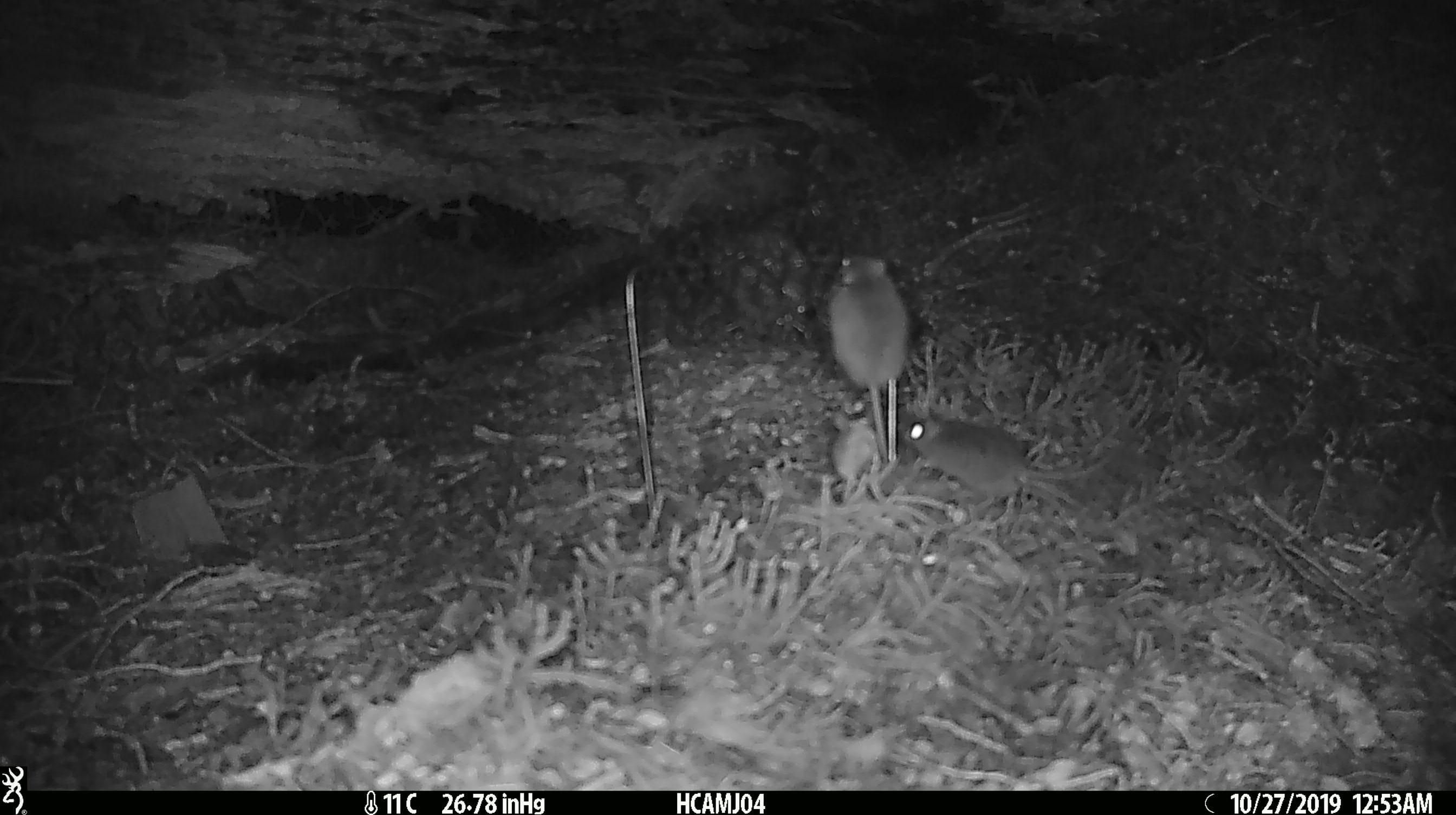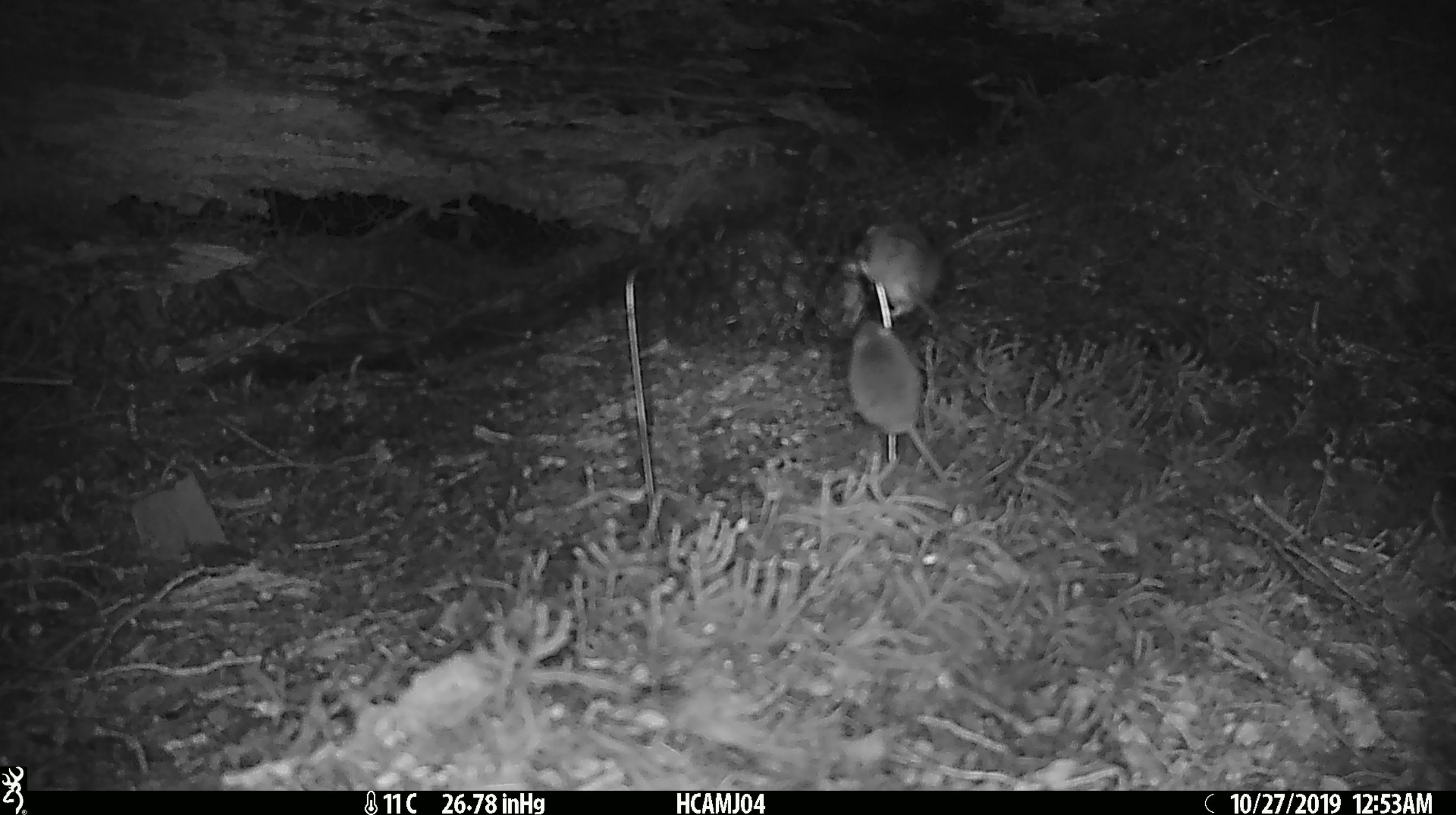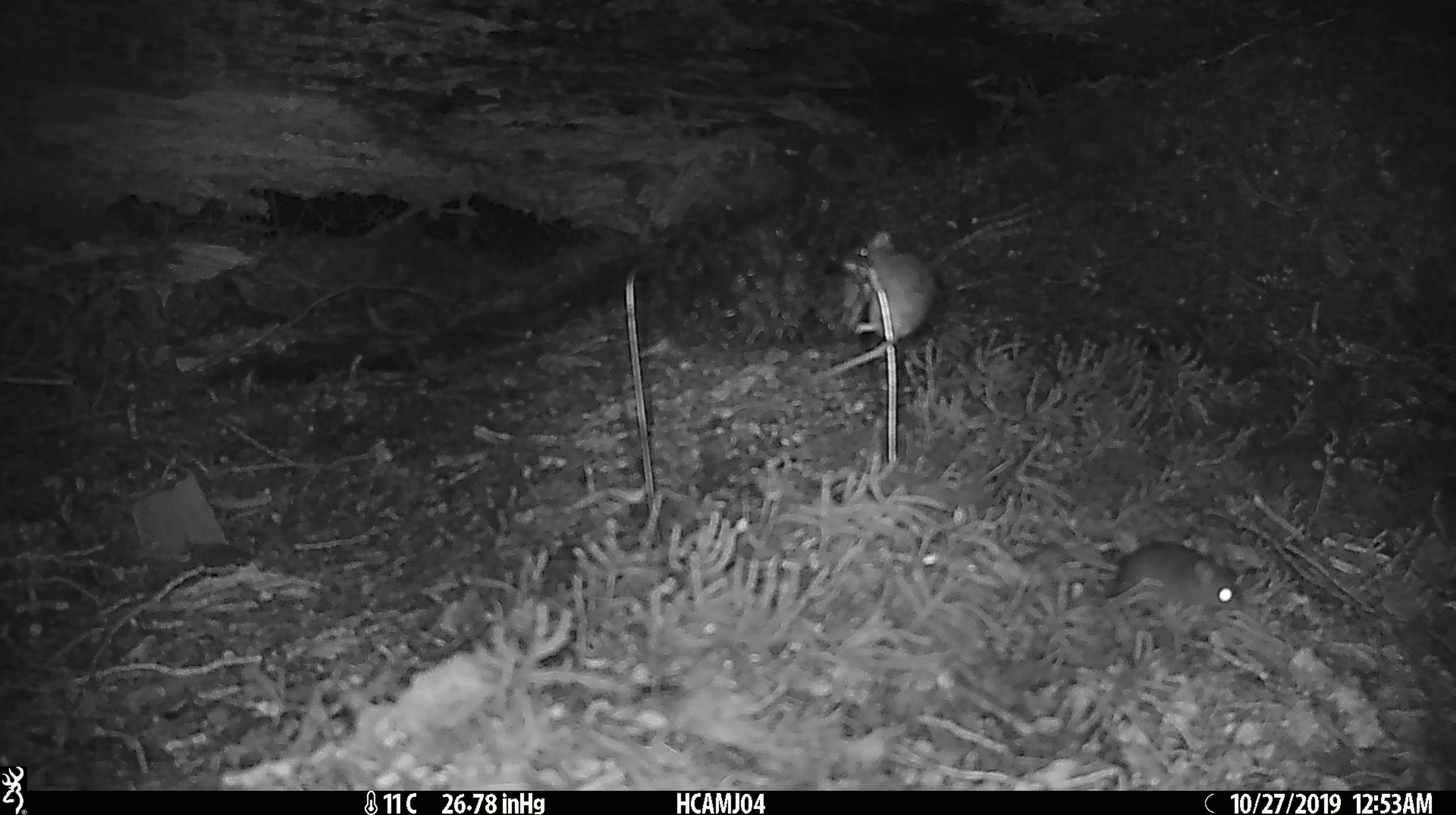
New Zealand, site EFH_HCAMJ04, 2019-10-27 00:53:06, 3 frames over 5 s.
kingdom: Animalia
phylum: Chordata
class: Mammalia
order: Rodentia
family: Muridae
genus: Mus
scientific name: Mus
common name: mouse